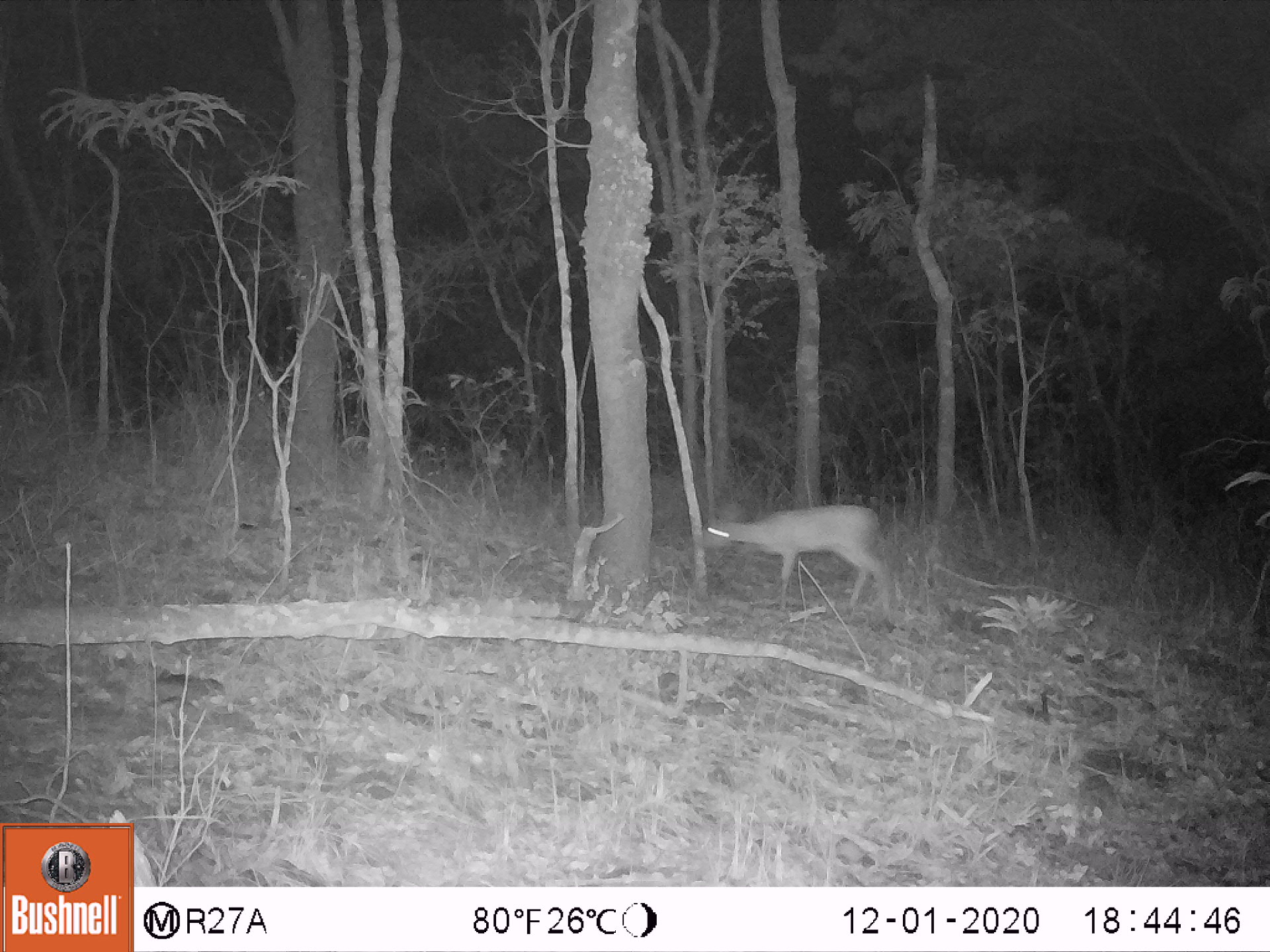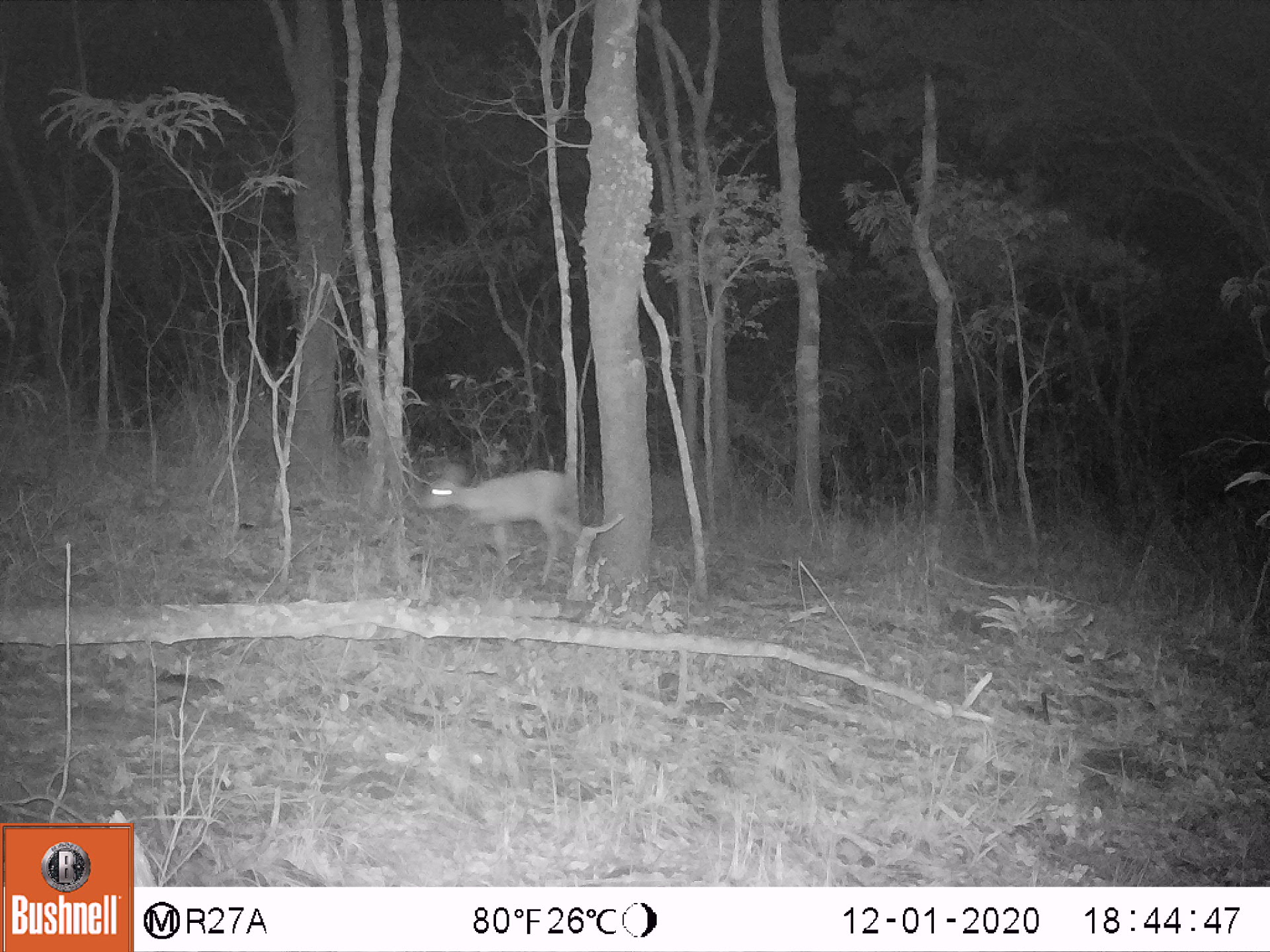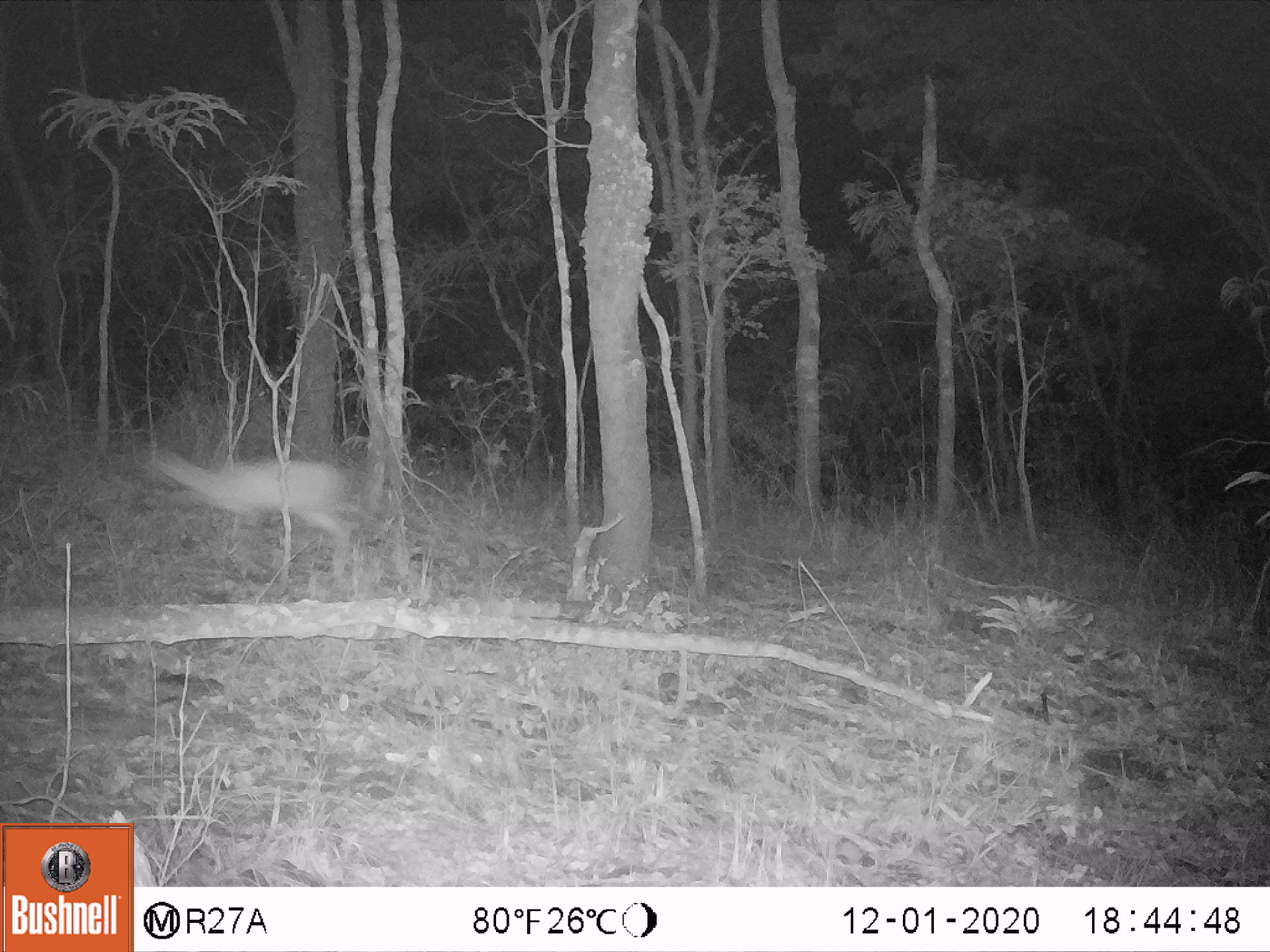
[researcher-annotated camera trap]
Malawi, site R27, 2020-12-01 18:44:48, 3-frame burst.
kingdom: Animalia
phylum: Chordata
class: Mammalia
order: Artiodactyla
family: Bovidae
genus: Sylvicapra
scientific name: Sylvicapra grimmia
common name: common duiker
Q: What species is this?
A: Common duiker (Sylvicapra grimmia).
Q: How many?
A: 1.